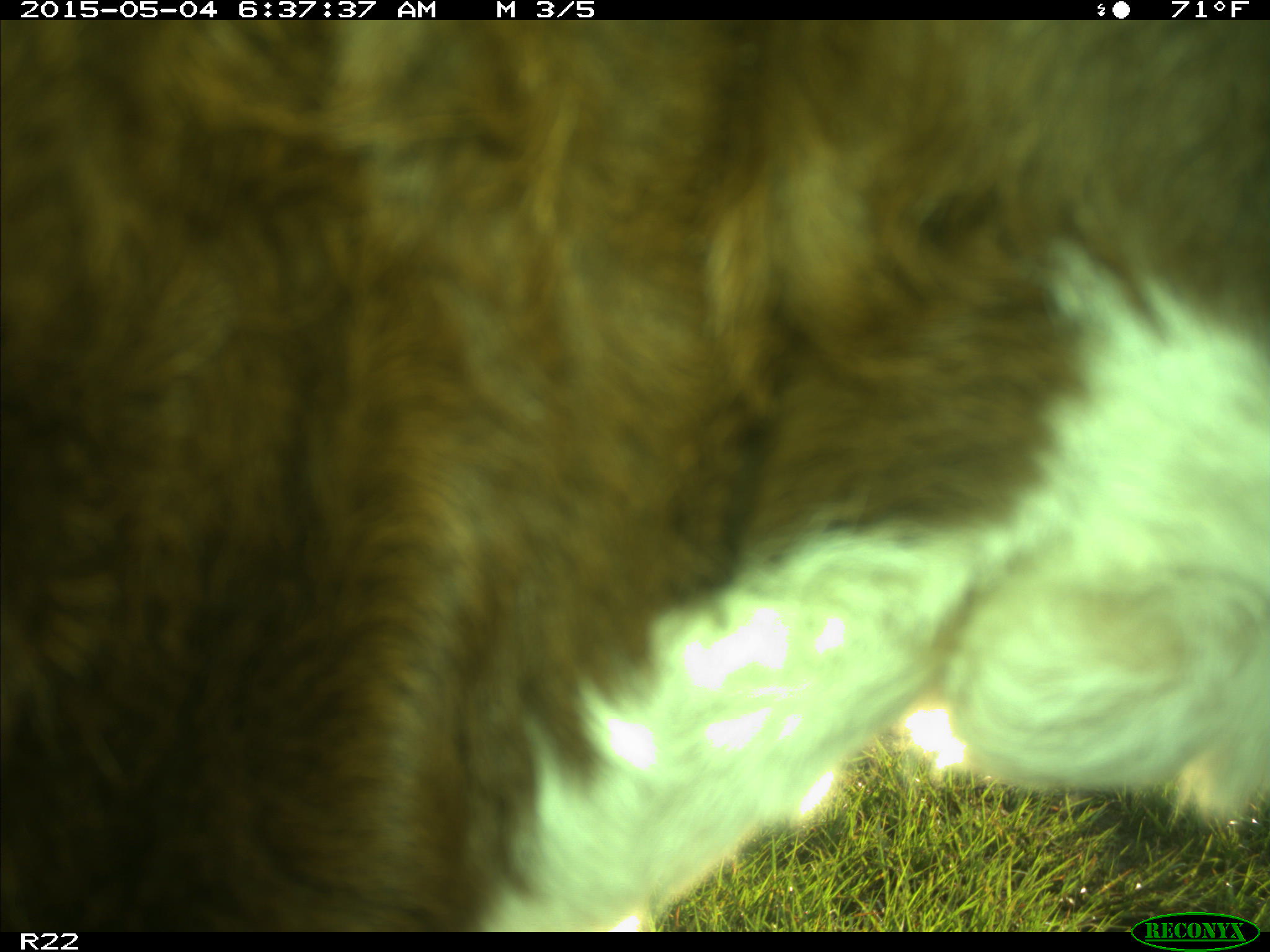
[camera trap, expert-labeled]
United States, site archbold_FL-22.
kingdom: Animalia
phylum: Chordata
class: Mammalia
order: Artiodactyla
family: Bovidae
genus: Bos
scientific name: Bos taurus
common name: domestic cow